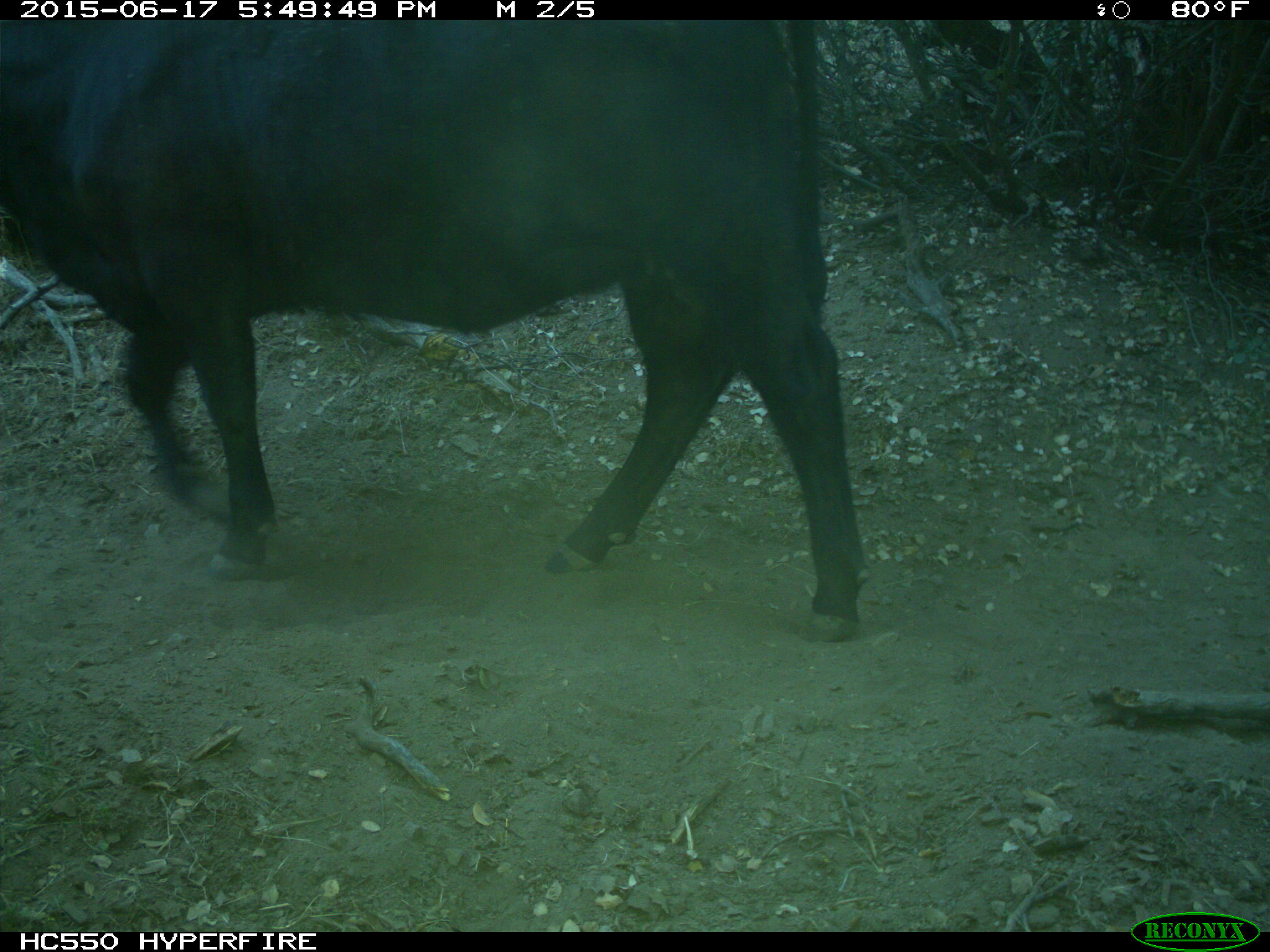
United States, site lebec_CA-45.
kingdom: Animalia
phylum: Chordata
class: Mammalia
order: Artiodactyla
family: Bovidae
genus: Bos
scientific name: Bos taurus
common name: domestic cow